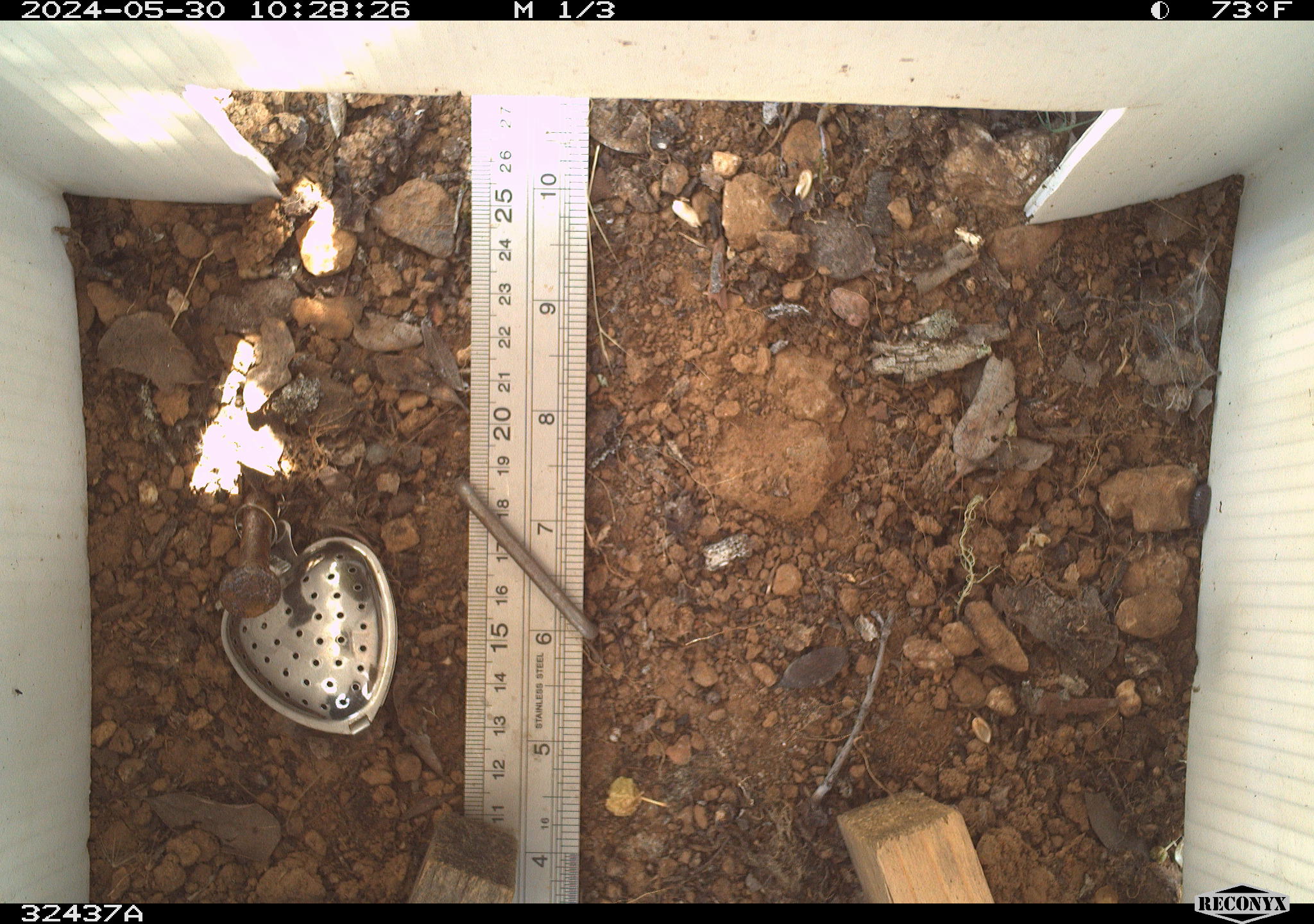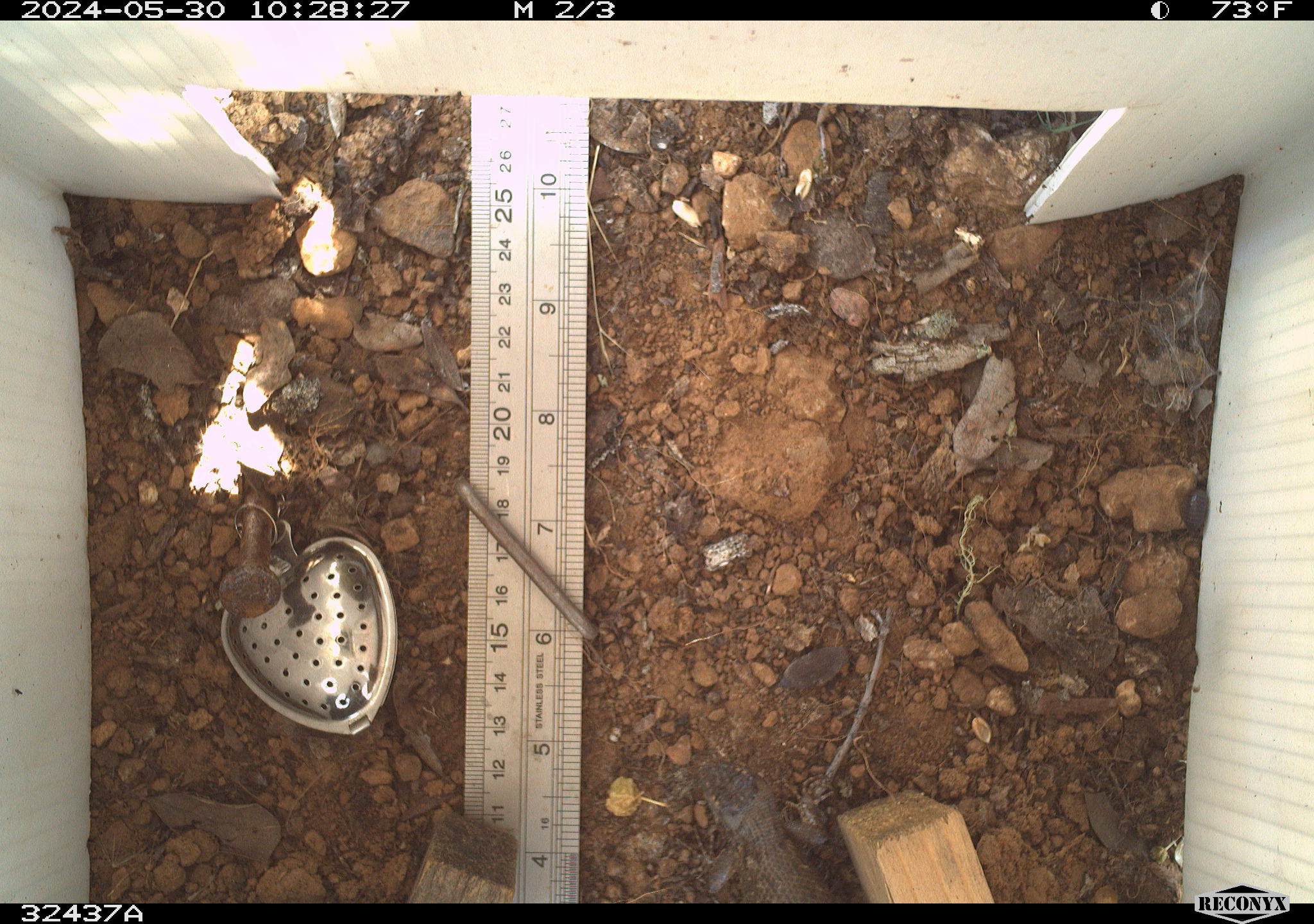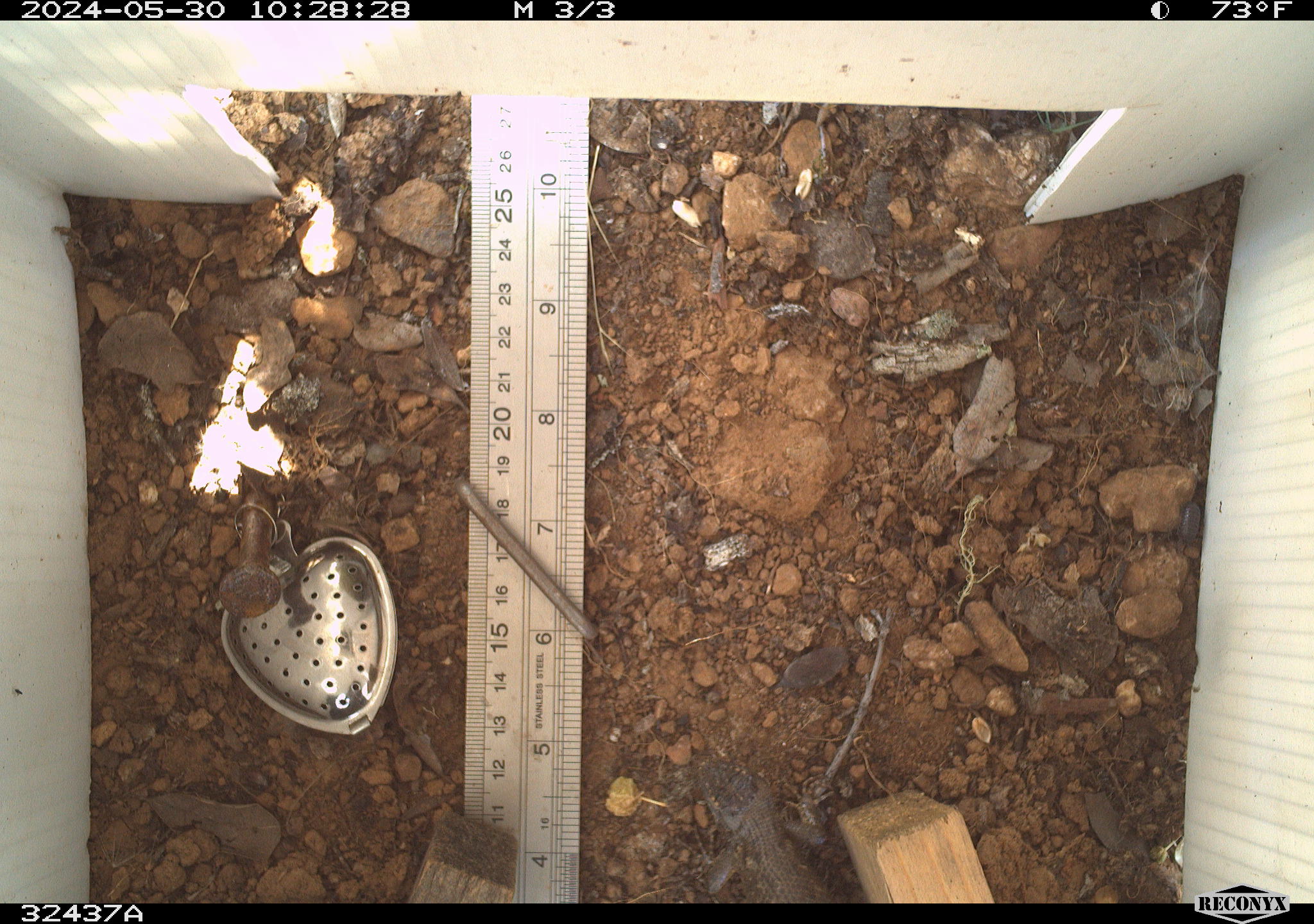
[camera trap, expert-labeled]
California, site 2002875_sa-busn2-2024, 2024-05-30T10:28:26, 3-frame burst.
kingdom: Animalia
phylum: Chordata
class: Reptilia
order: Squamata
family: Phrynosomatidae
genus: Sceloporus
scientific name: Sceloporus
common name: spiny lizards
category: sceloporus species